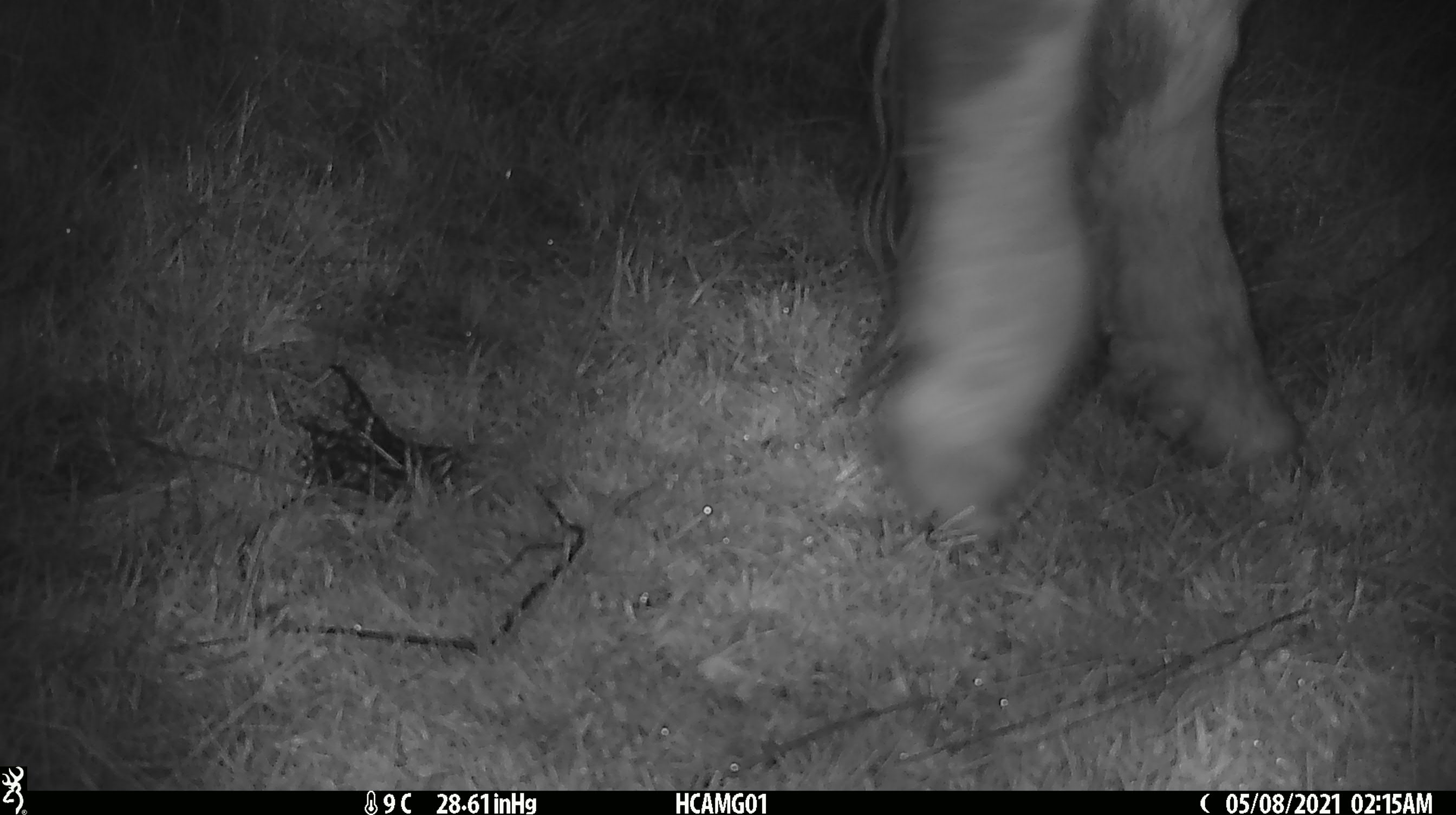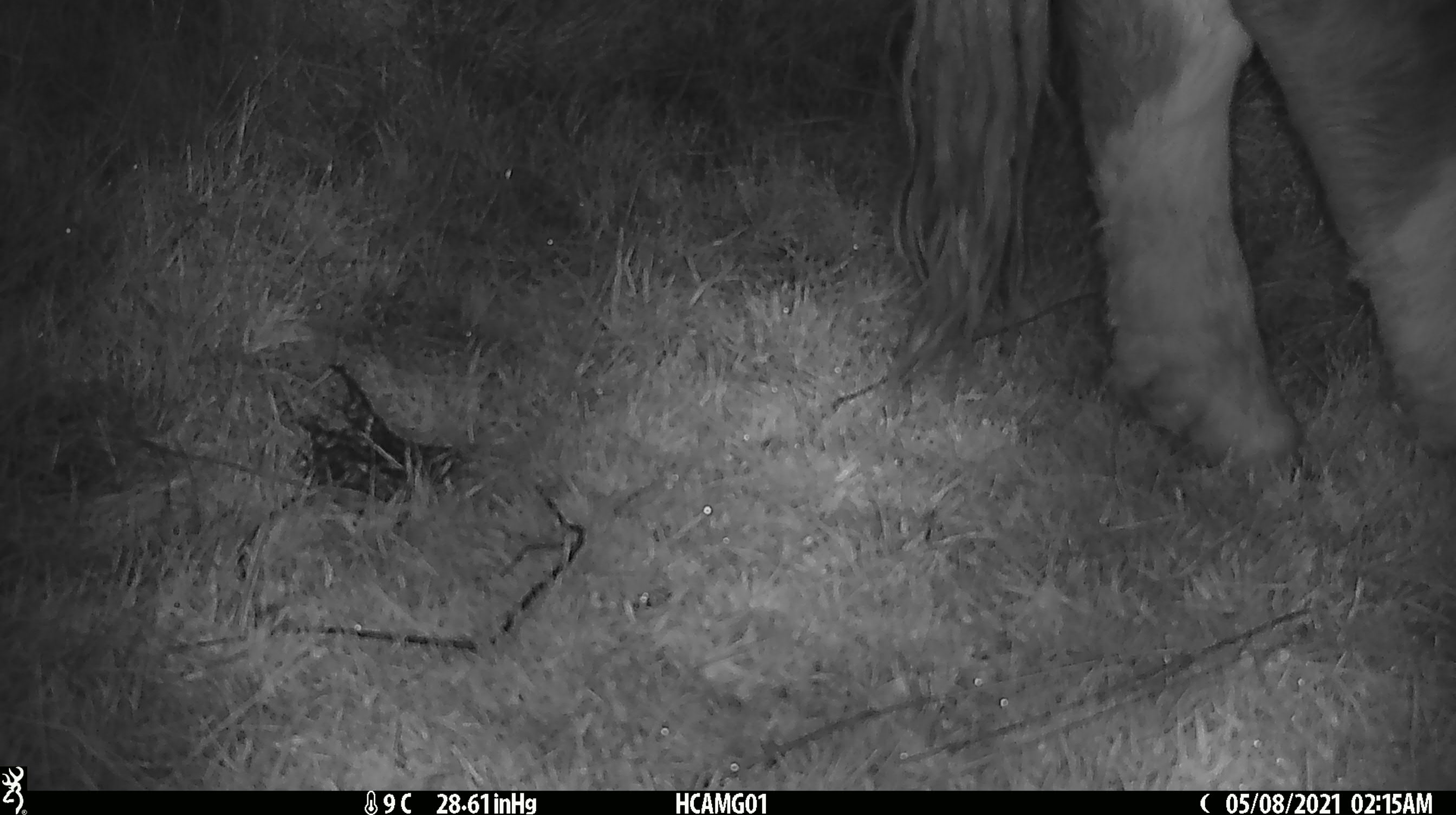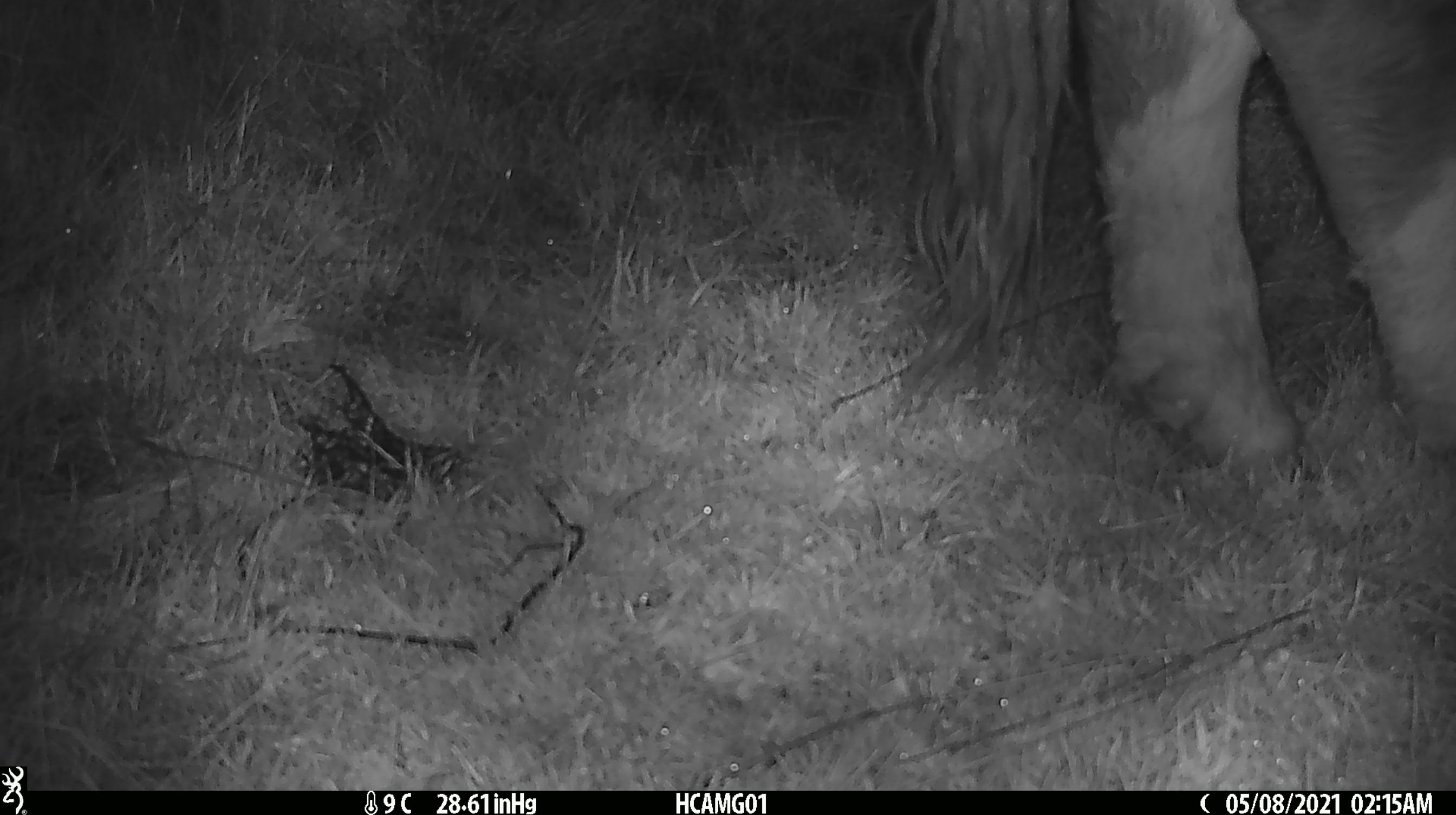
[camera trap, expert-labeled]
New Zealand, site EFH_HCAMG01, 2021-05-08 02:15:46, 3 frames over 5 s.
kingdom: Animalia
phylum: Chordata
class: Mammalia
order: Artiodactyla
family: Bovidae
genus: Bos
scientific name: Bos taurus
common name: domestic cow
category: cow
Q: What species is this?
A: Cow (domestic cow) (Bos taurus).